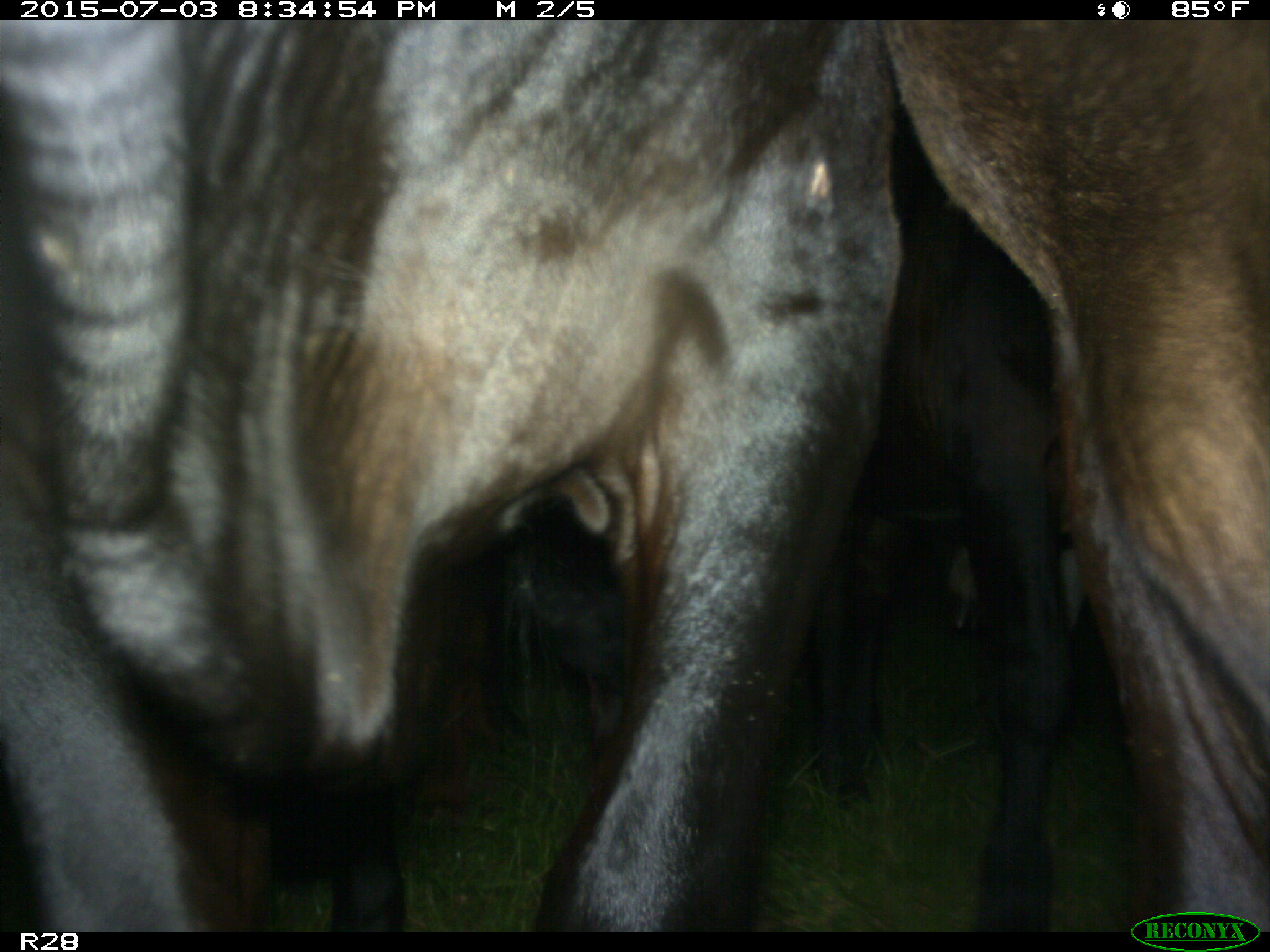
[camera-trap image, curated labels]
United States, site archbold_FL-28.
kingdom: Animalia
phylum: Chordata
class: Mammalia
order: Artiodactyla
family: Bovidae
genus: Bos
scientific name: Bos taurus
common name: domestic cow